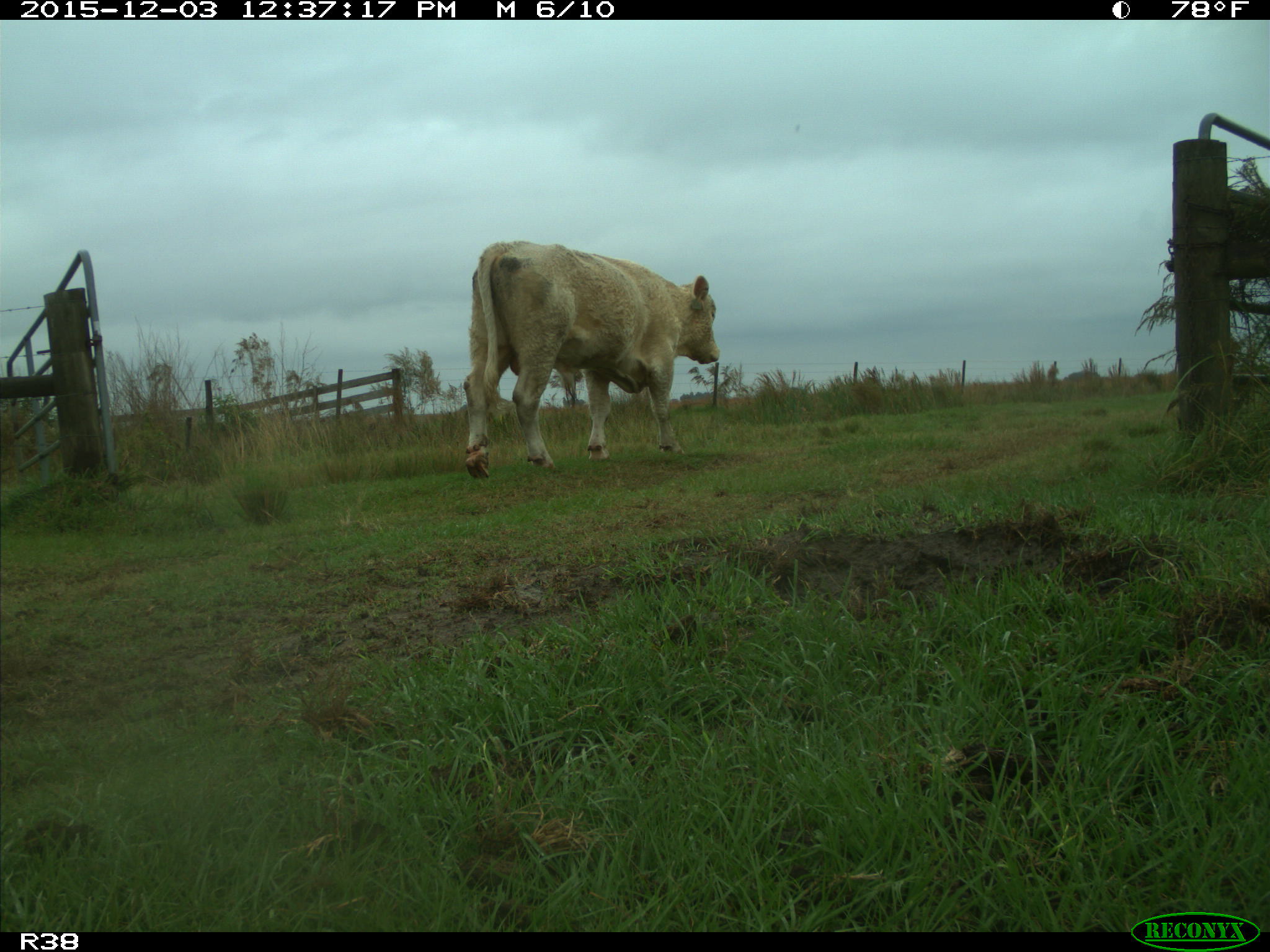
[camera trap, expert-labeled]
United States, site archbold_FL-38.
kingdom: Animalia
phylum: Chordata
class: Mammalia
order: Artiodactyla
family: Bovidae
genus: Bos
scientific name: Bos taurus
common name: domestic cow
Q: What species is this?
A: Bos taurus (domestic cow).